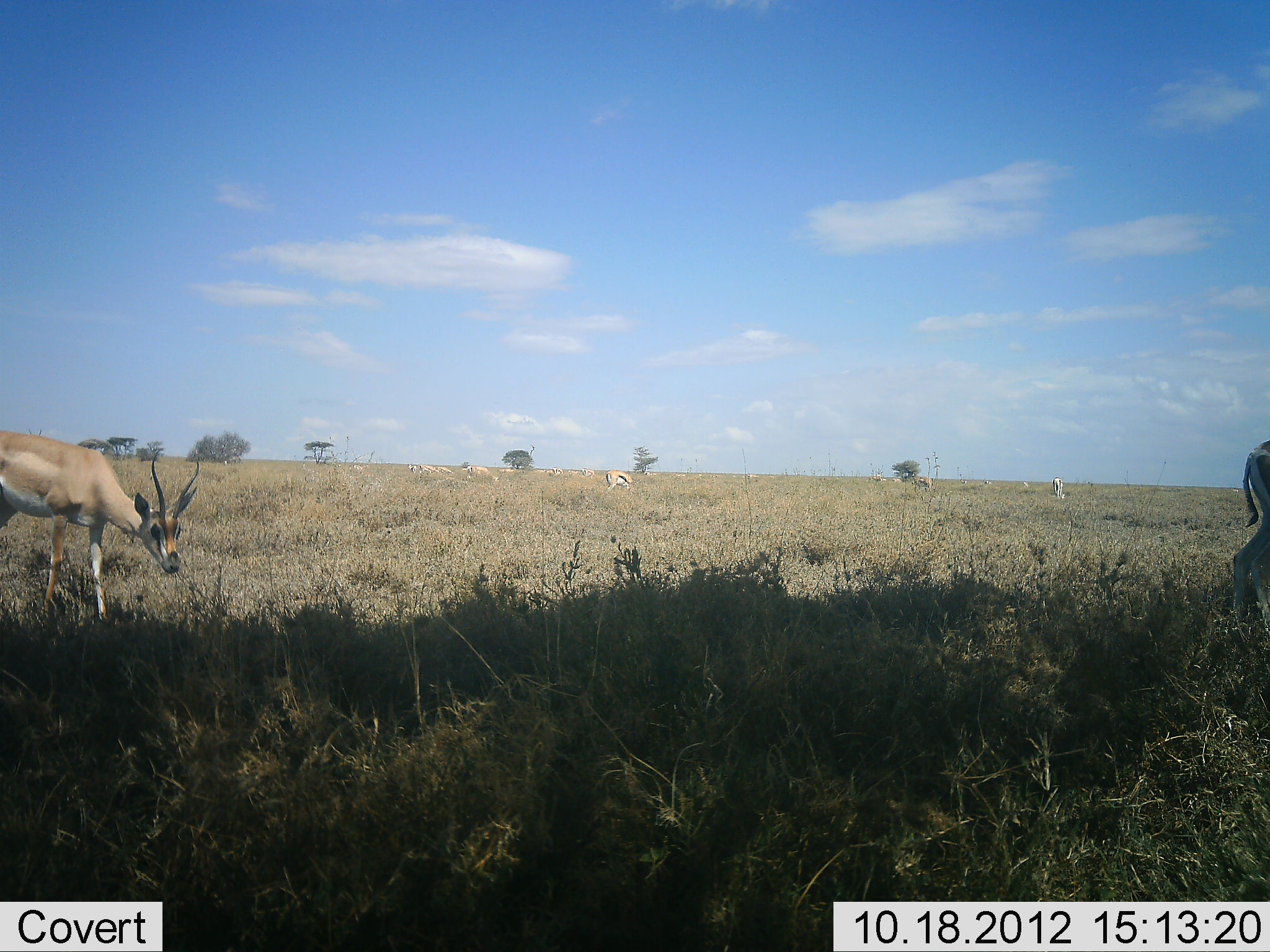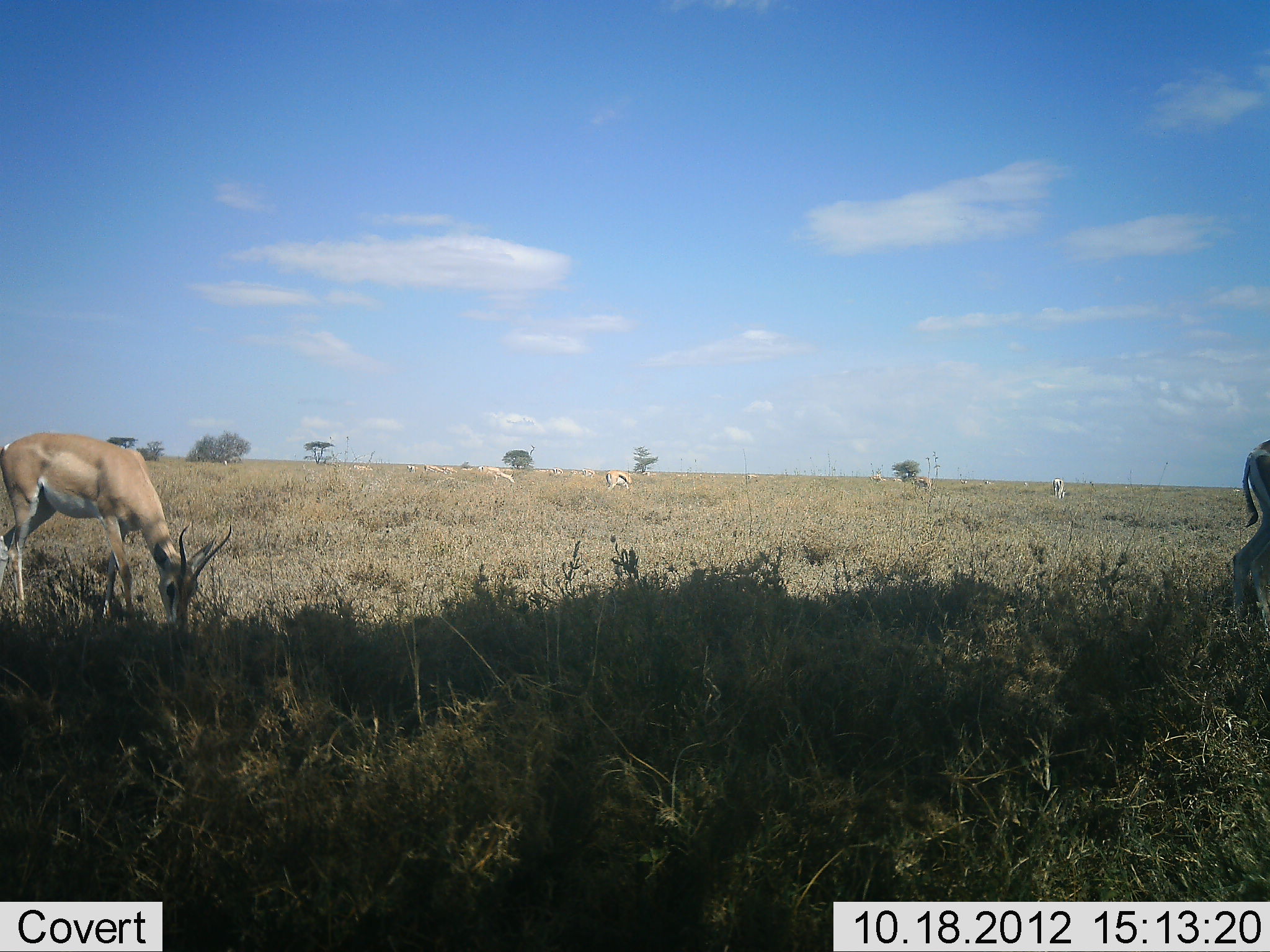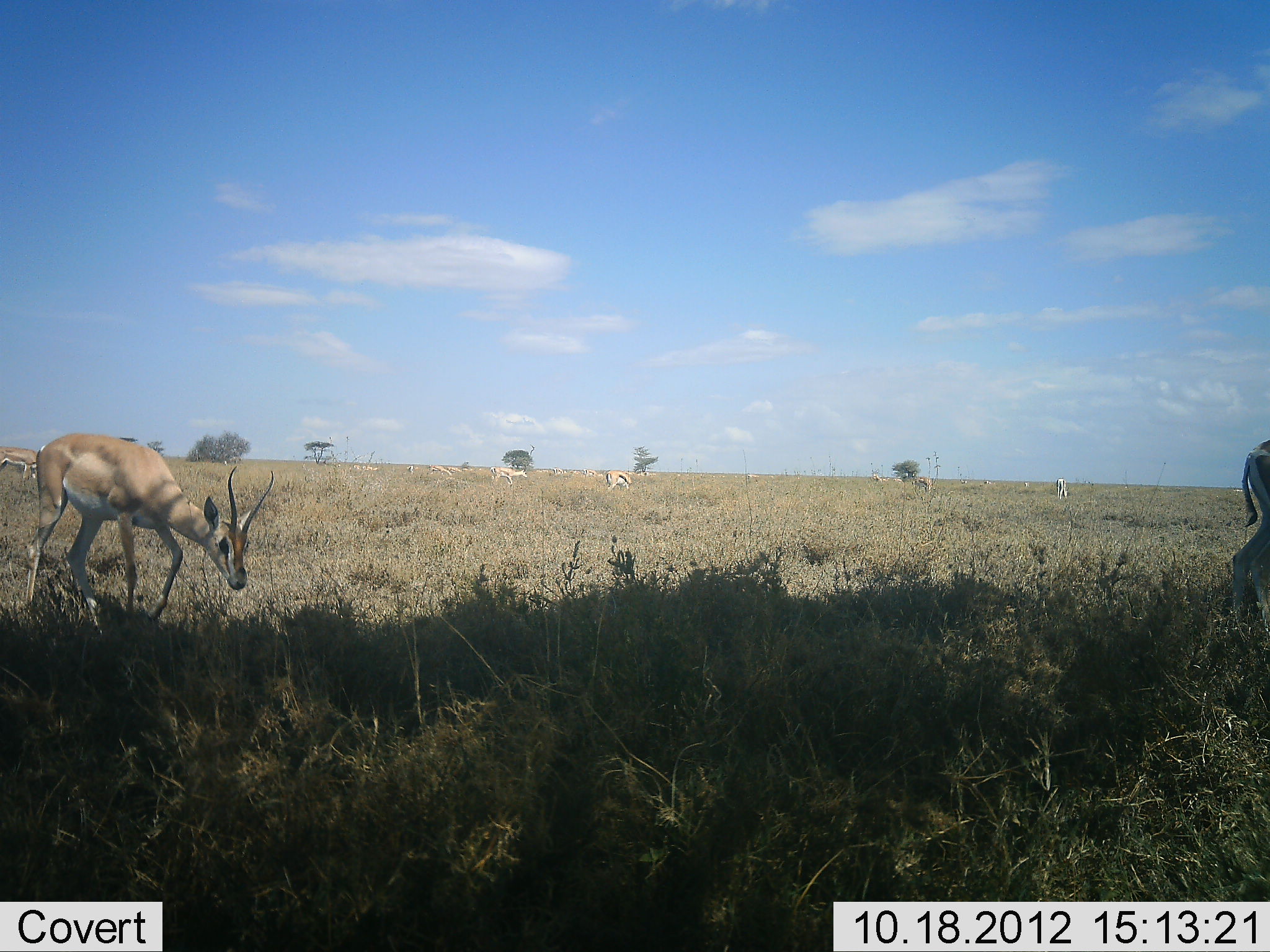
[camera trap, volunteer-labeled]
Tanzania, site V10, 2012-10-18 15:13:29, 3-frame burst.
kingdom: Animalia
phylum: Chordata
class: Mammalia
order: Artiodactyla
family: Bovidae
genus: Nanger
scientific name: Nanger granti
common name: grant's gazelle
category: gazellegrants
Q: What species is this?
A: Gazellegrants (grant's gazelle) (Nanger granti).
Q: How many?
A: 2.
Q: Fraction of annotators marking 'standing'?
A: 35%.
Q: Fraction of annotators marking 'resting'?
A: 0%.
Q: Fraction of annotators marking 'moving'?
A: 41%.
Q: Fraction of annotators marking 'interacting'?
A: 0%.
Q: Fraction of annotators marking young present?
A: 0%.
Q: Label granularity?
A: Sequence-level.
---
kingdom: Animalia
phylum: Chordata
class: Mammalia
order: Artiodactyla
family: Bovidae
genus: Eudorcas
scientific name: Eudorcas thomsonii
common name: thomson's gazelle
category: gazellethomsons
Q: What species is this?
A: Gazellethomsons (thomson's gazelle) (Eudorcas thomsonii).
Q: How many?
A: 6.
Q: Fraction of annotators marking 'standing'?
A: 42%.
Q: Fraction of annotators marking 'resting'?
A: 0%.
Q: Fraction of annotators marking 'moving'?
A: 42%.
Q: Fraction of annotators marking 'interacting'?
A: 0%.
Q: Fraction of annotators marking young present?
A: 0%.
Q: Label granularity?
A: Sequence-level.